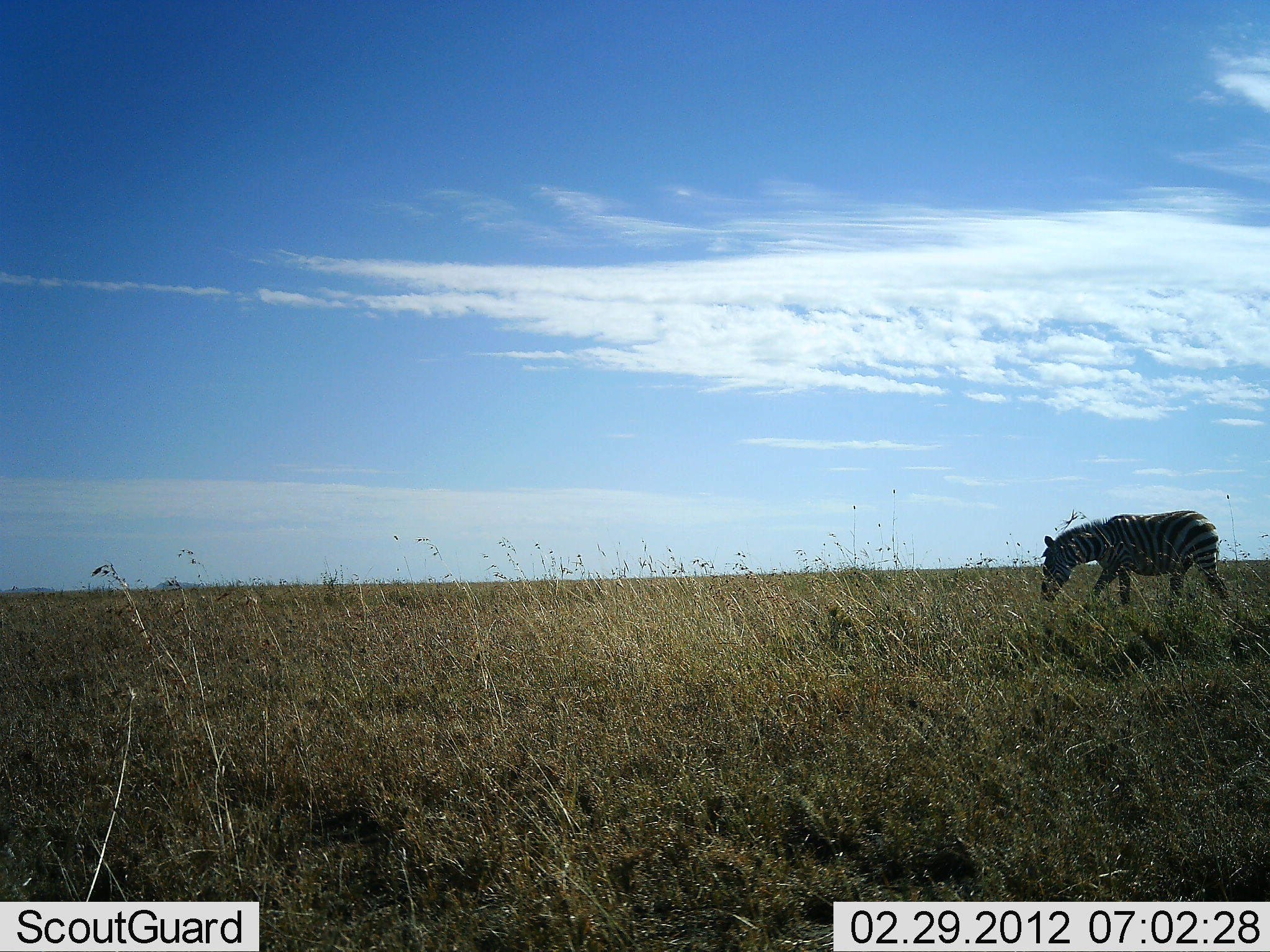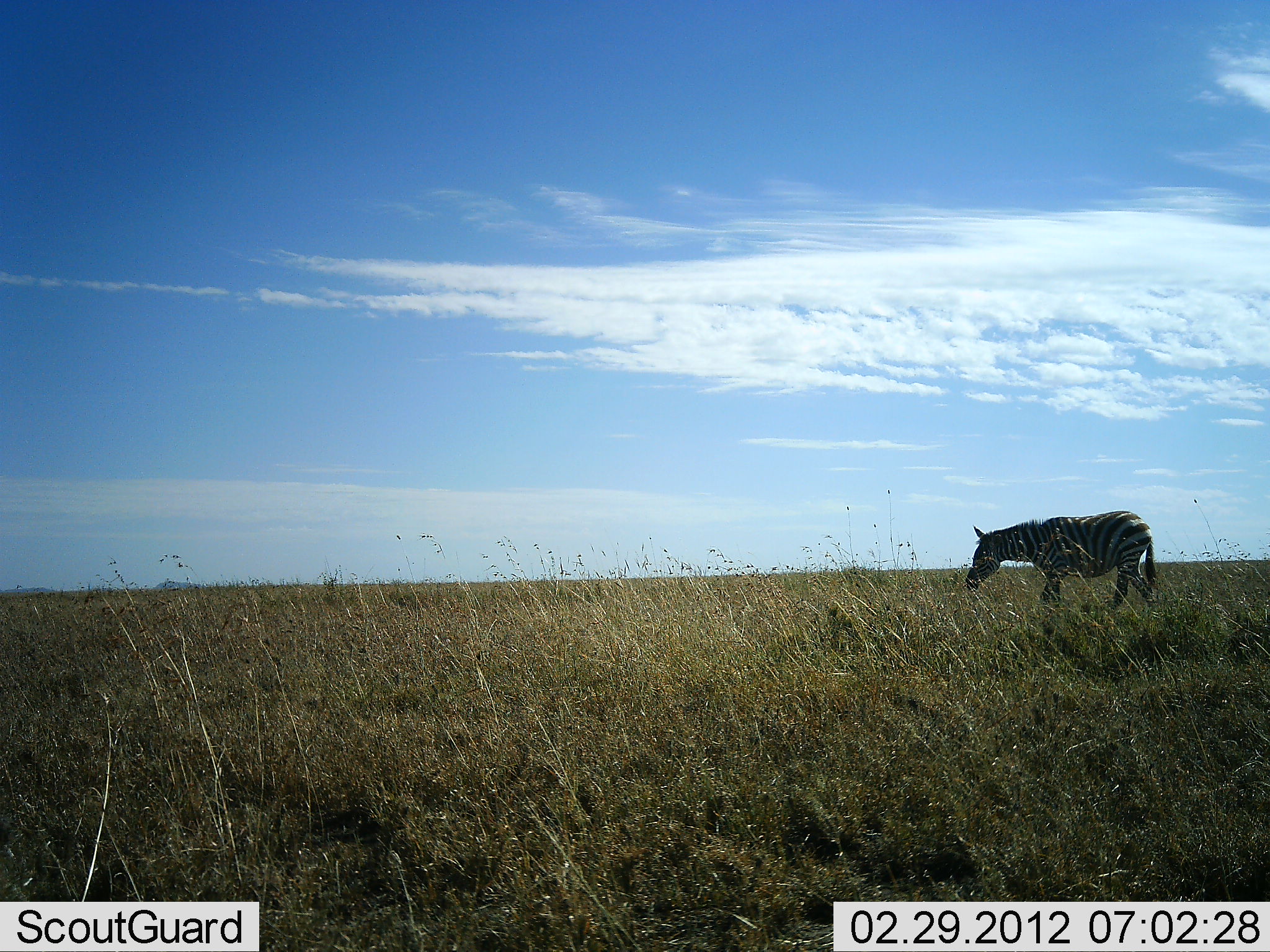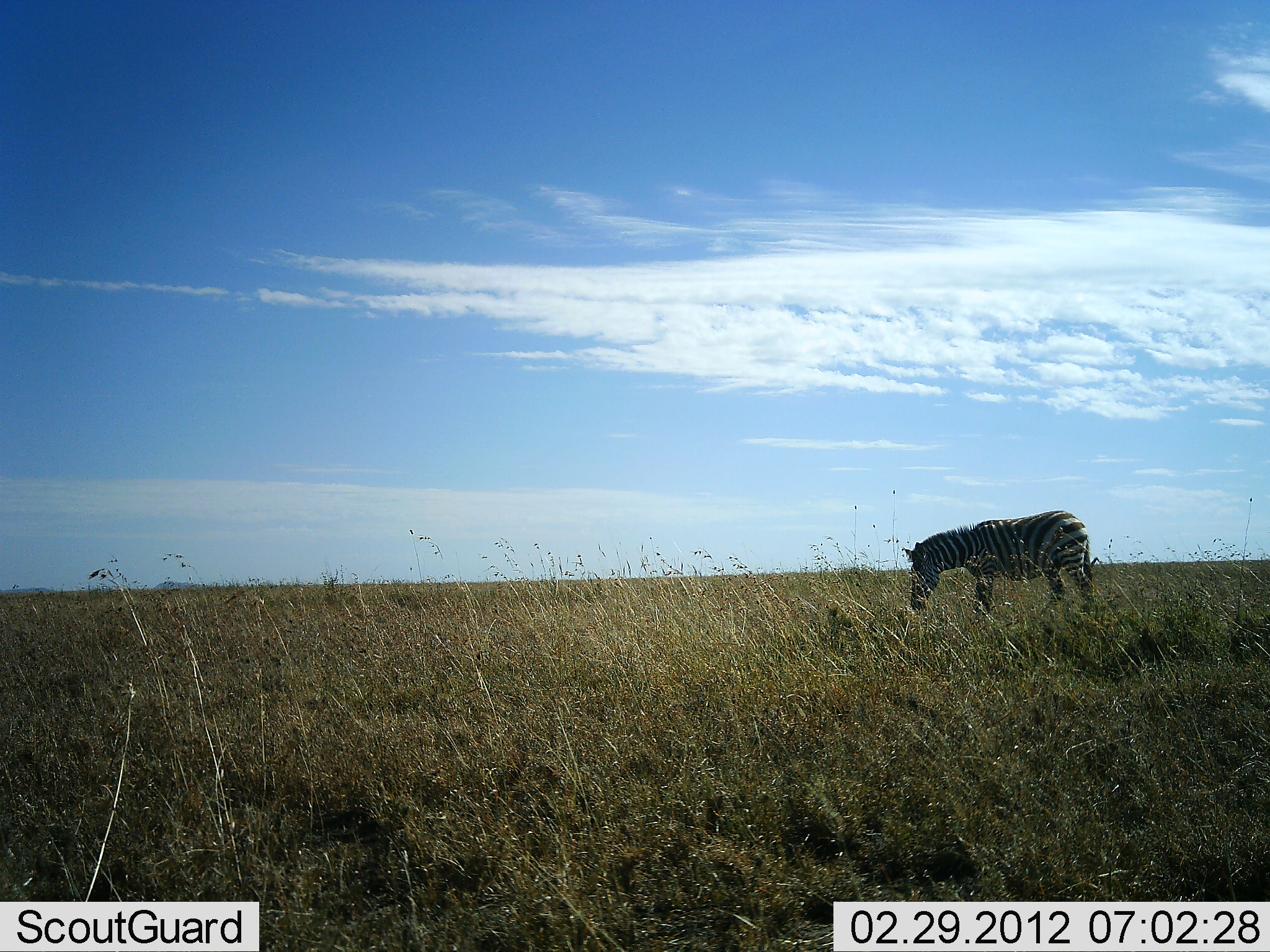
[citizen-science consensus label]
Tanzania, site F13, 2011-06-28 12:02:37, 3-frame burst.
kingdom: Animalia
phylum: Chordata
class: Mammalia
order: Perissodactyla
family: Equidae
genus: Equus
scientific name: Equus quagga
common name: plains zebra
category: zebra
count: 1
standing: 9%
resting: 0%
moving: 82%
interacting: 0%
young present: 0%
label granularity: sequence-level